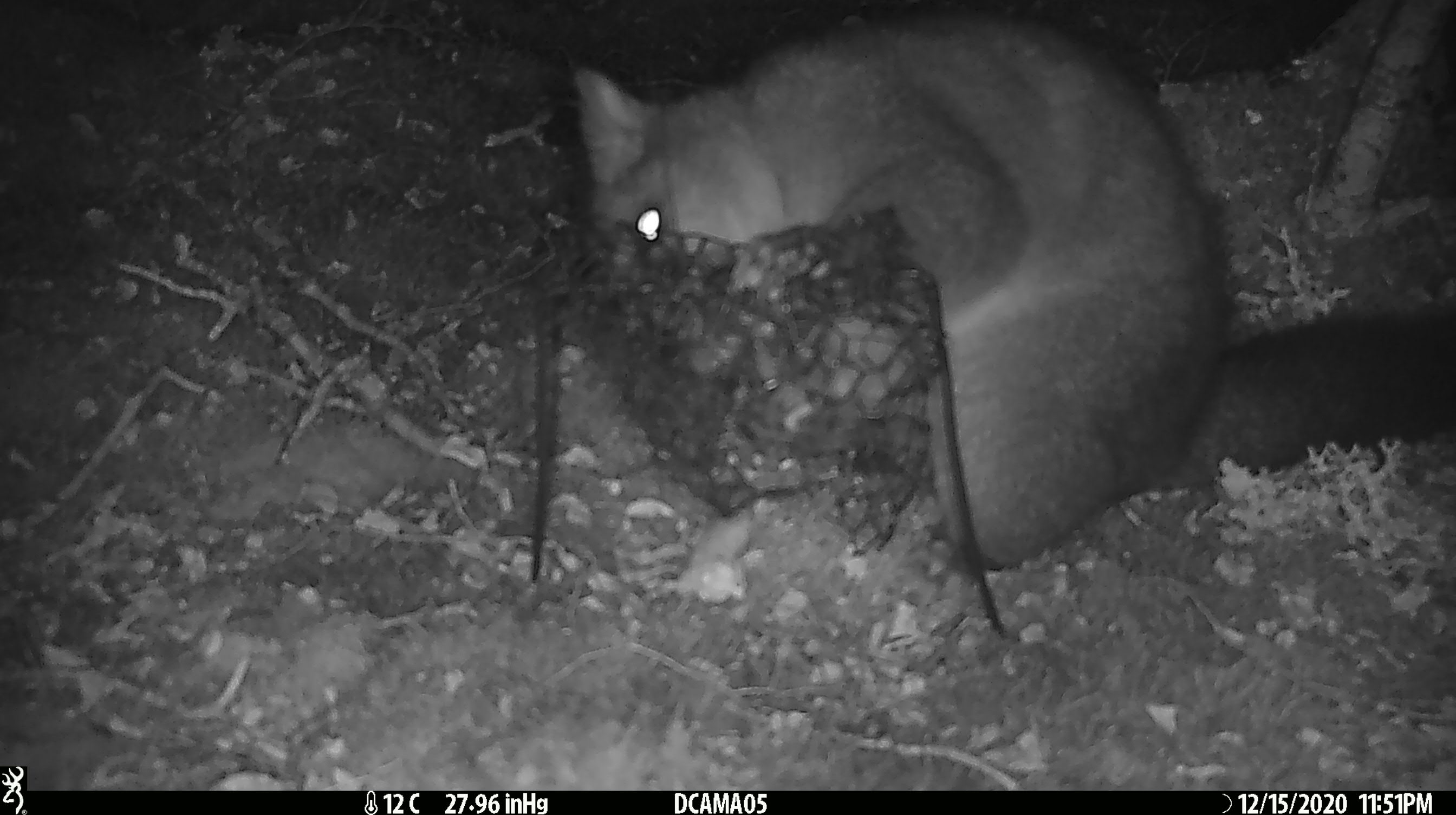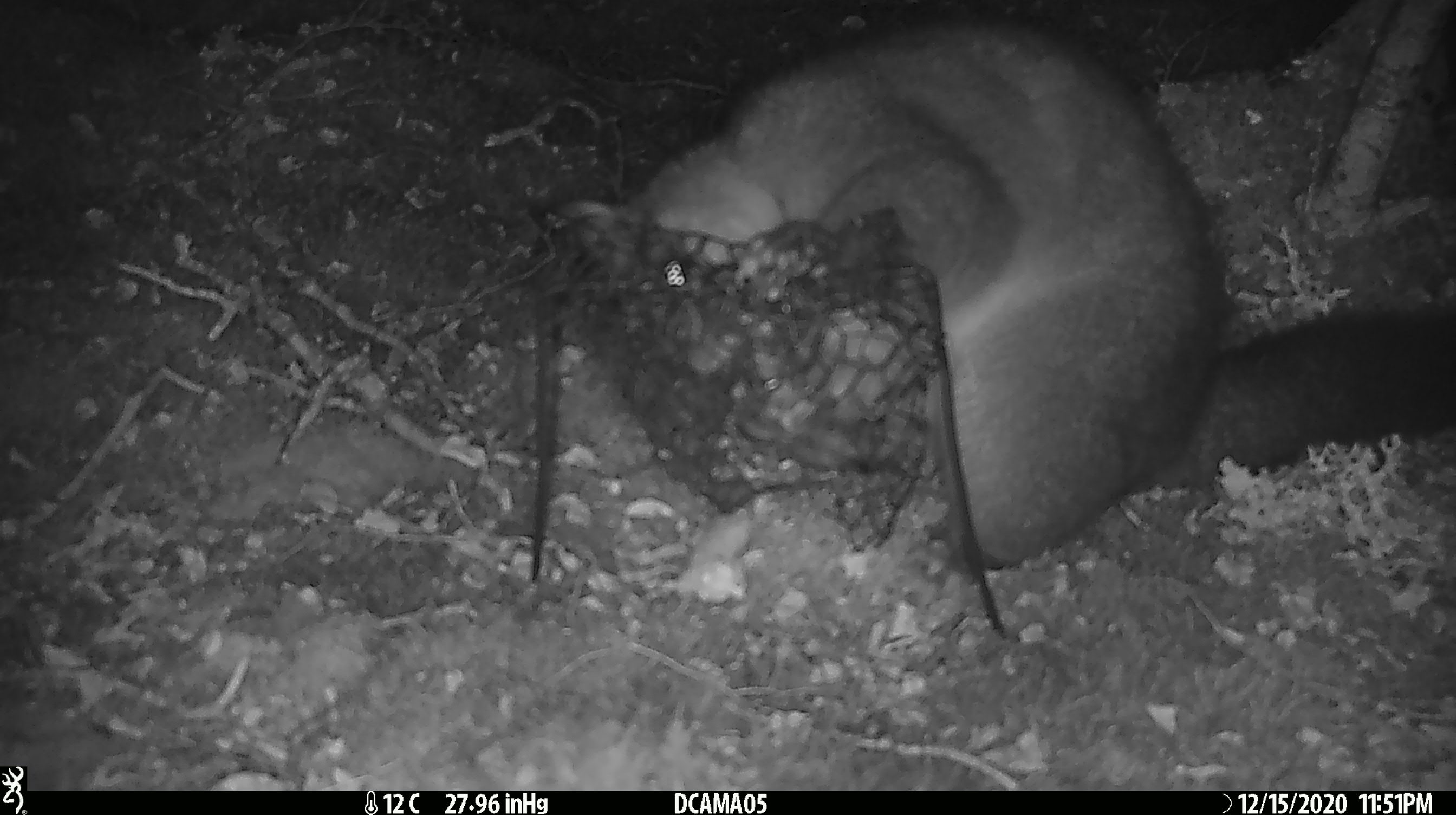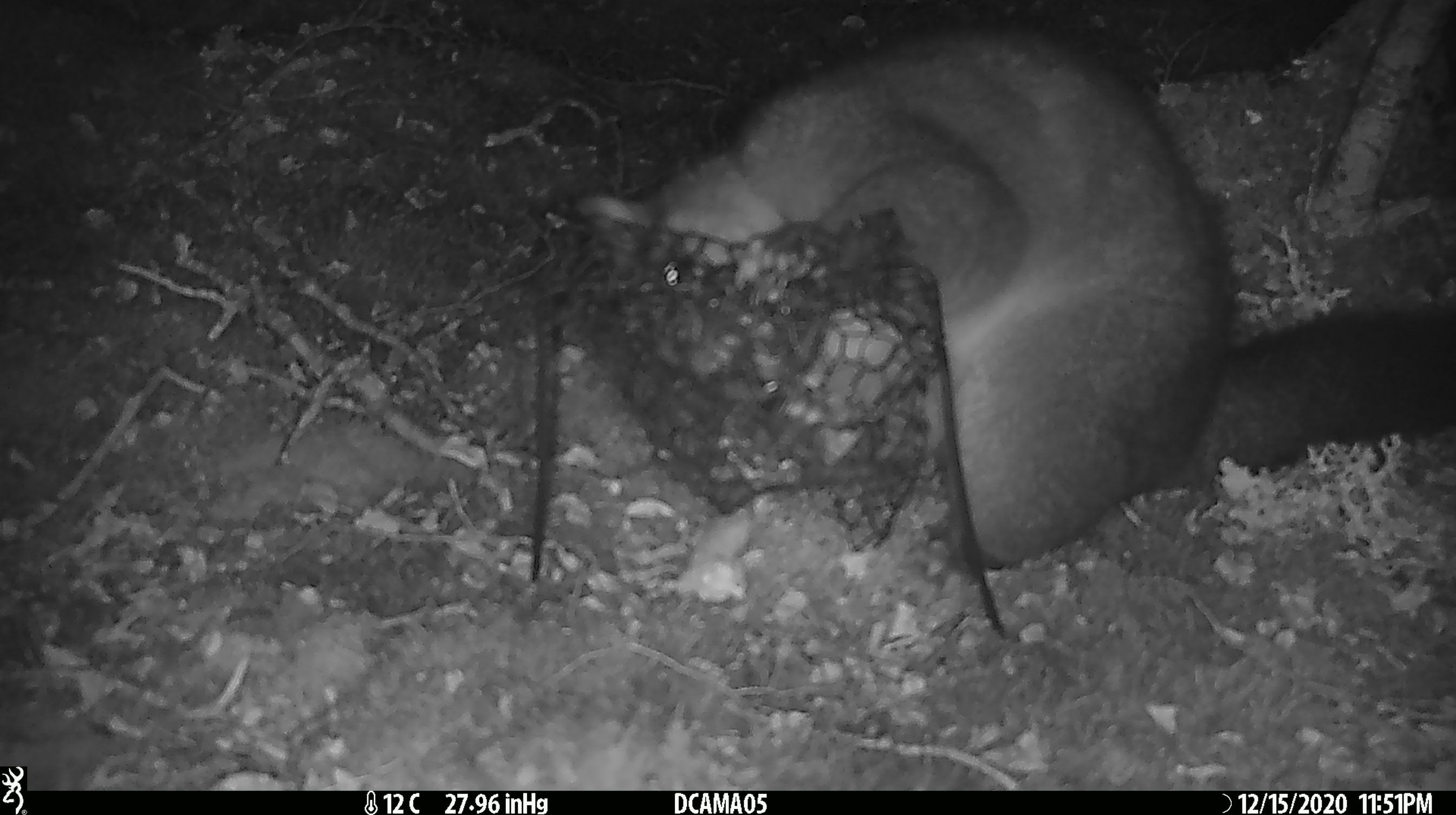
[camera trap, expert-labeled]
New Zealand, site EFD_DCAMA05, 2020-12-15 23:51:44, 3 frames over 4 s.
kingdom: Animalia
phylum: Chordata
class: Mammalia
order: Diprotodontia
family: Phalangeridae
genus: Trichosurus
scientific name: Trichosurus vulpecula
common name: common brushtail possum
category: possum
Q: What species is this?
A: Possum (common brushtail possum) (Trichosurus vulpecula).